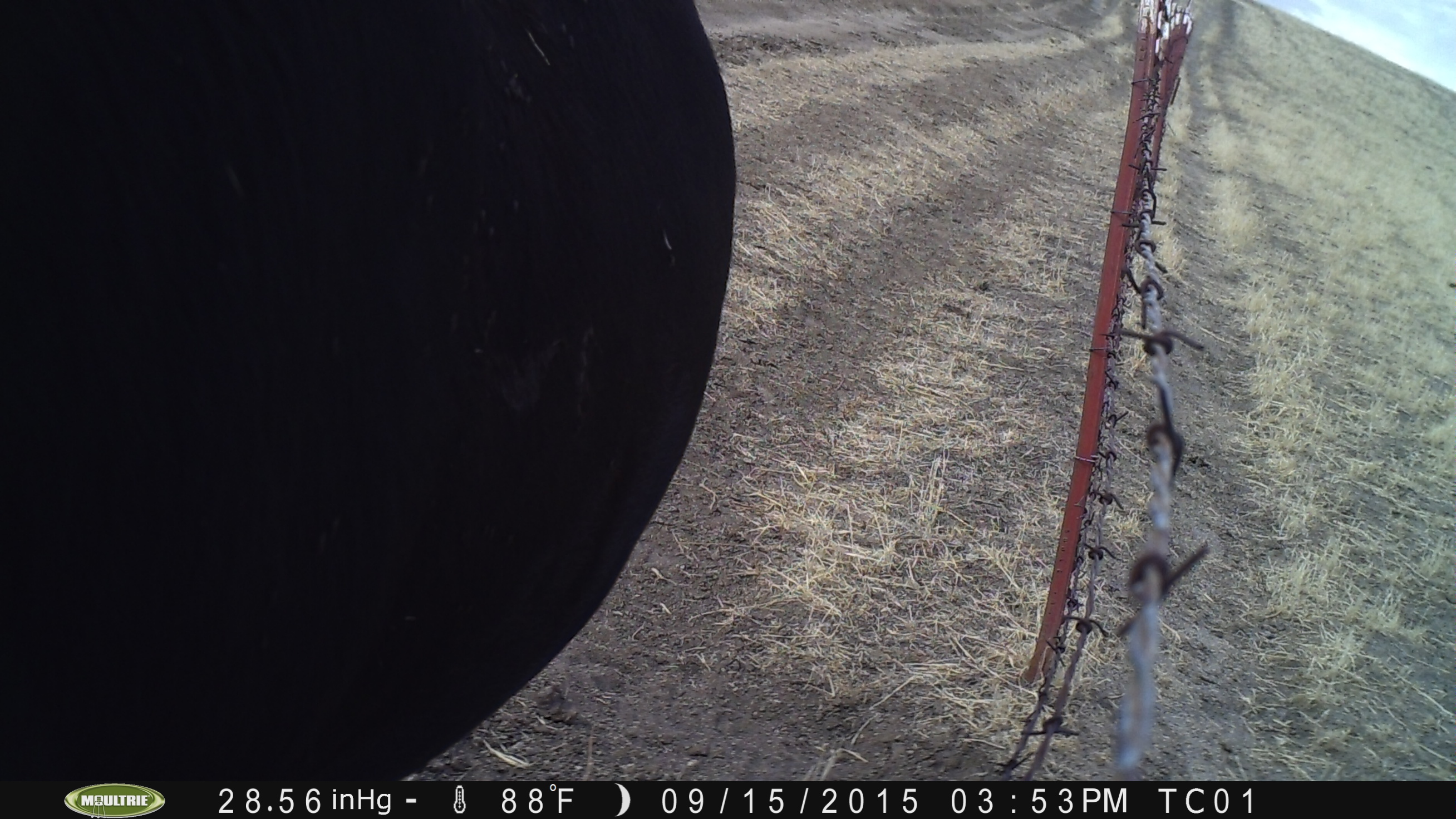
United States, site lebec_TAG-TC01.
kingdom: Animalia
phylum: Chordata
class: Mammalia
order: Artiodactyla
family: Bovidae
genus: Bos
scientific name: Bos taurus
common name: domestic cow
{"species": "Bos taurus (domestic cow)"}